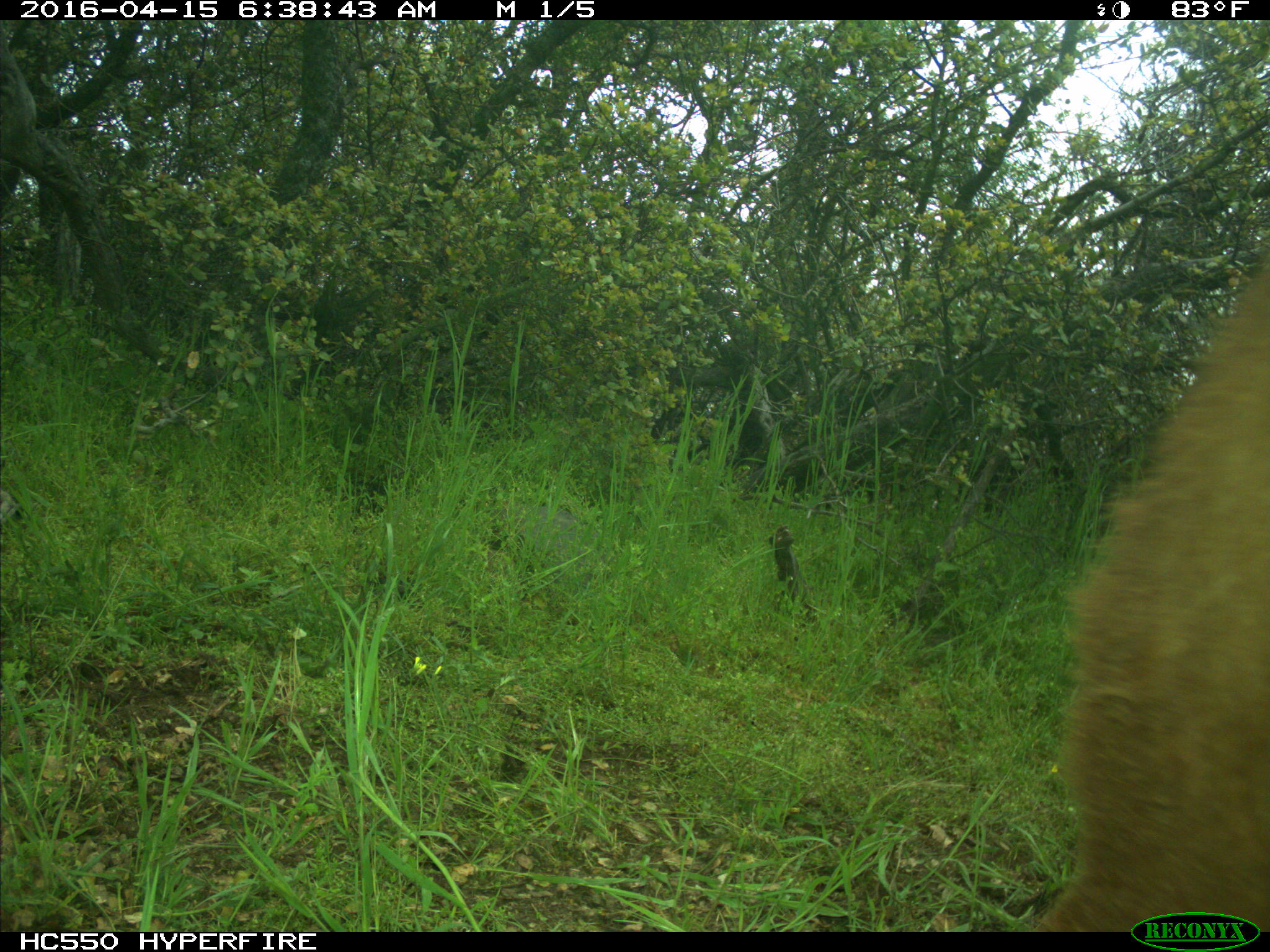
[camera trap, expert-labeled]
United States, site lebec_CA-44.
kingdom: Animalia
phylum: Chordata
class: Mammalia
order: Artiodactyla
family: Bovidae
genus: Bos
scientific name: Bos taurus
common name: domestic cow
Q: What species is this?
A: Bos taurus (domestic cow).